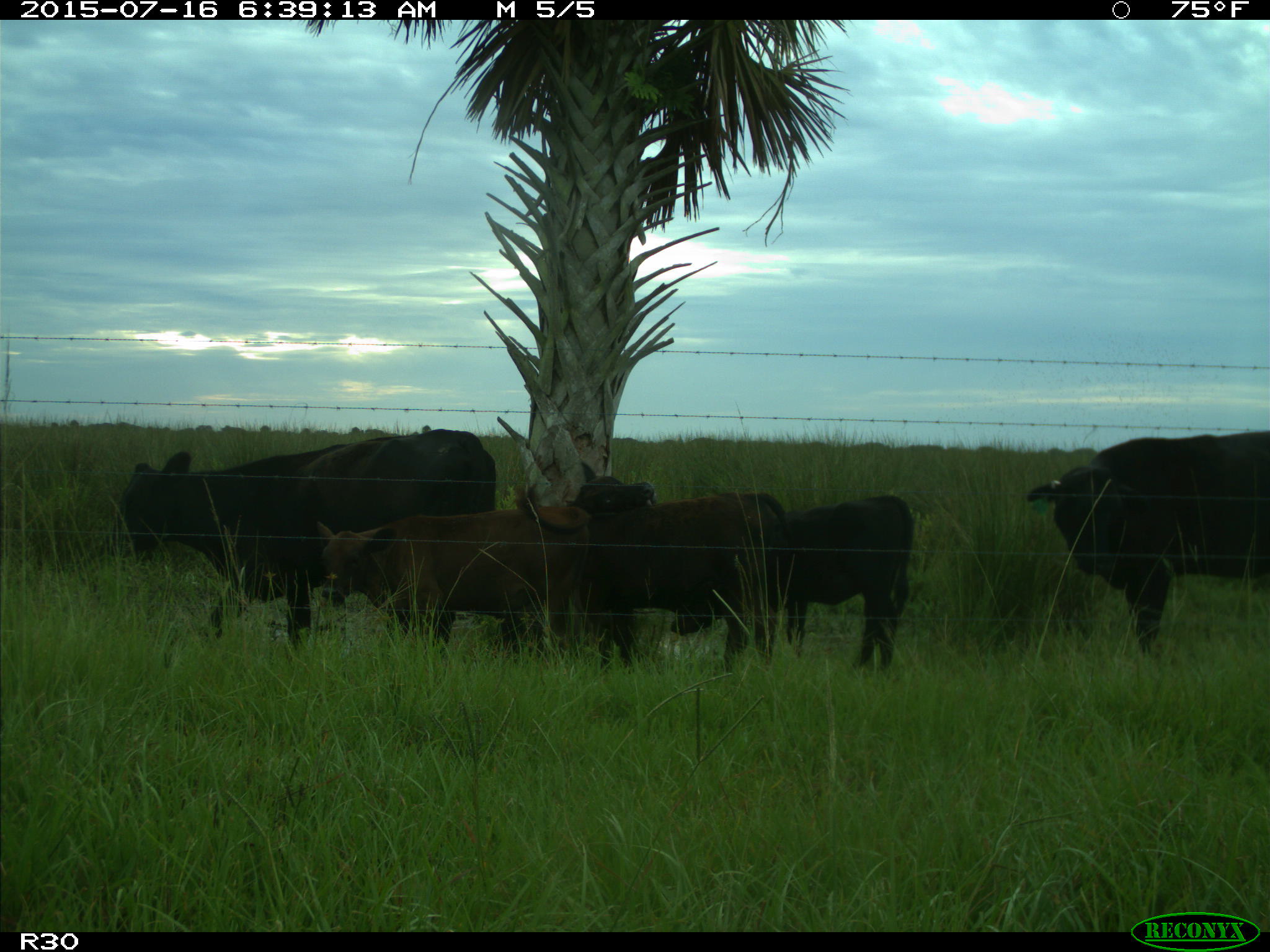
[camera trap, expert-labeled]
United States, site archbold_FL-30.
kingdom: Animalia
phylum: Chordata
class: Mammalia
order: Artiodactyla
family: Bovidae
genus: Bos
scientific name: Bos taurus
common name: domestic cow